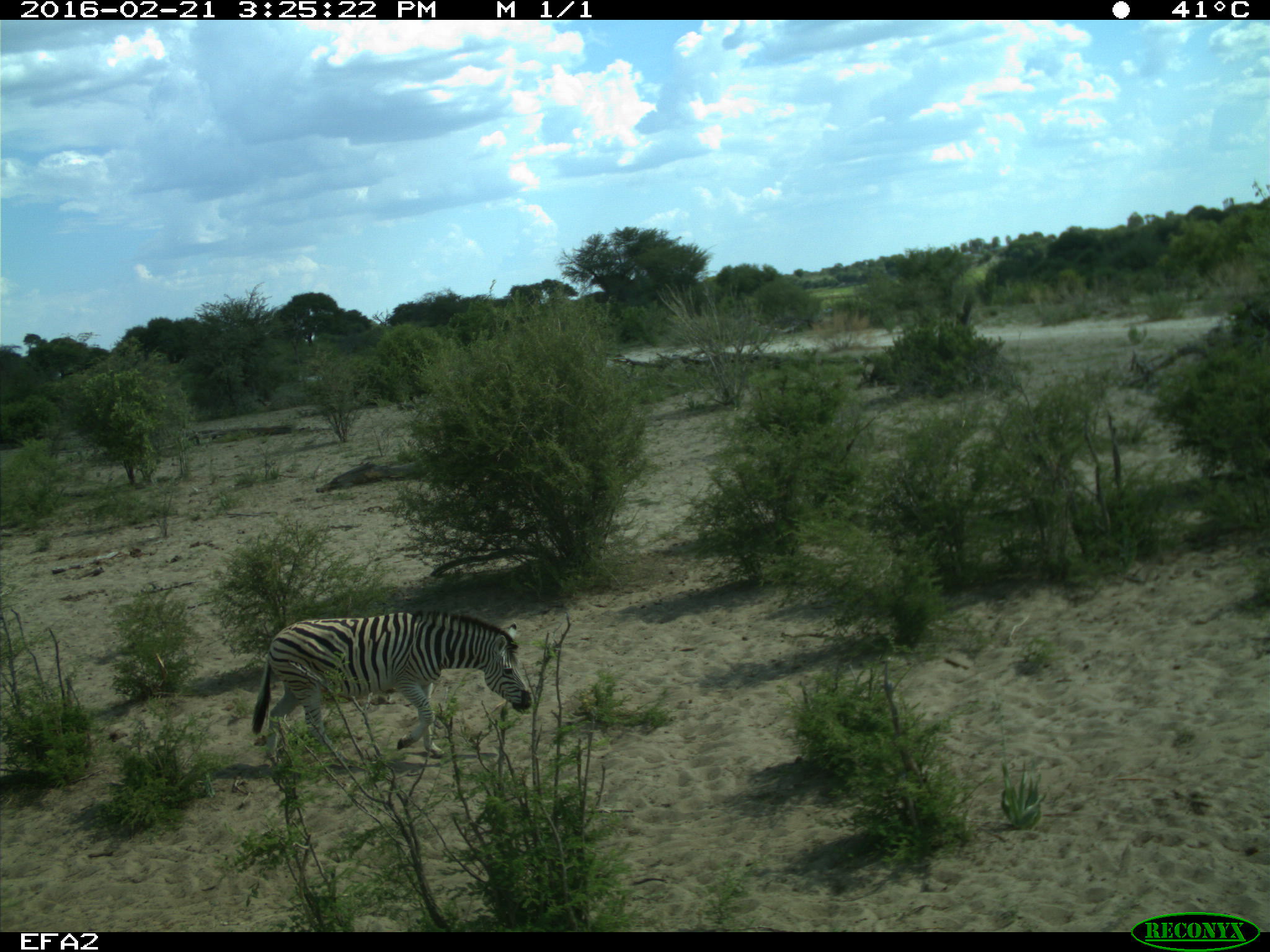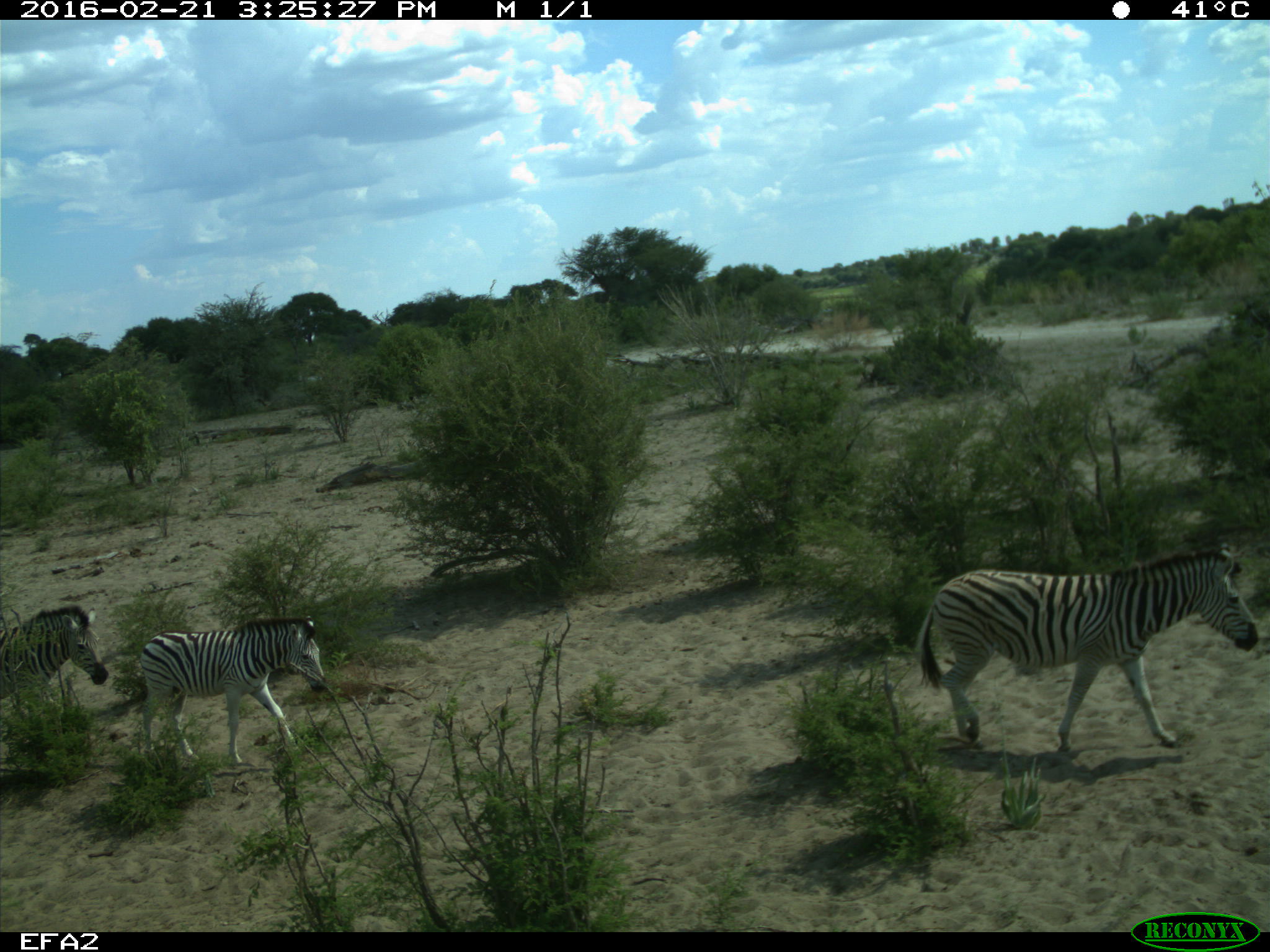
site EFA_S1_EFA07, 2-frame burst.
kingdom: Animalia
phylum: Chordata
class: Mammalia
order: Perissodactyla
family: Equidae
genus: Equus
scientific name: Equus quagga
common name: plains zebra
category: zebraplains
Zebraplains (plains zebra) (Equus quagga), count 3. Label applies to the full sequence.